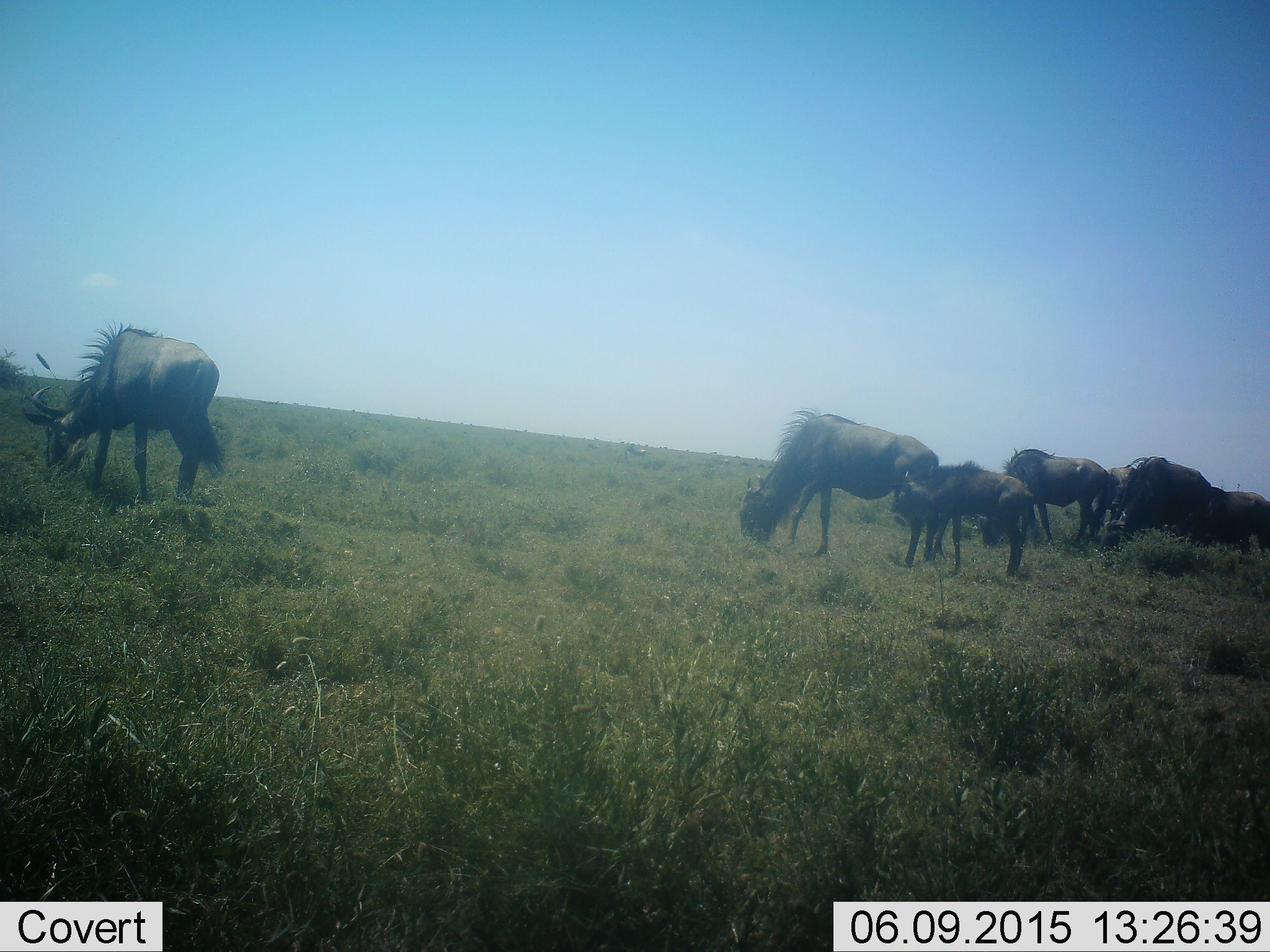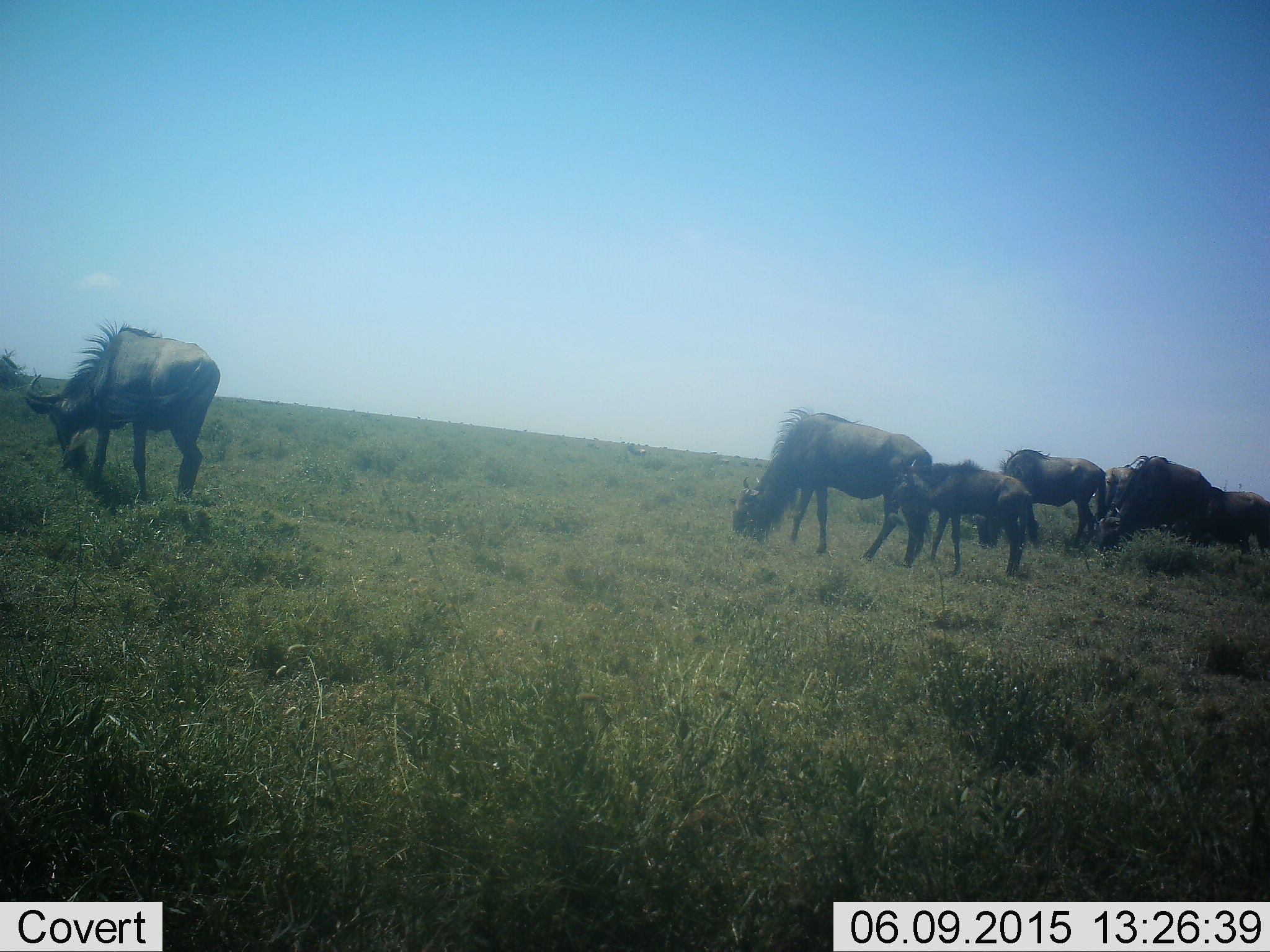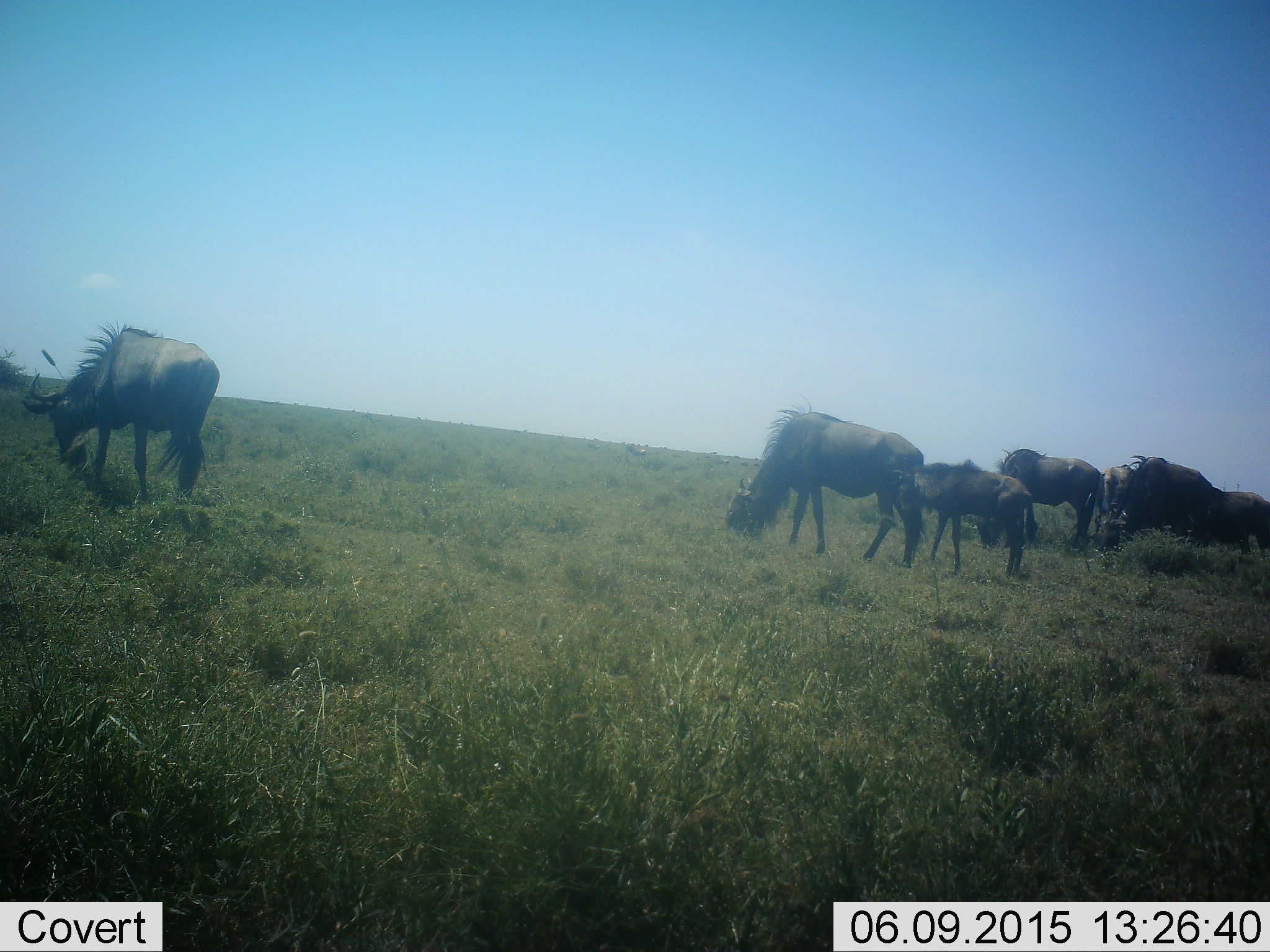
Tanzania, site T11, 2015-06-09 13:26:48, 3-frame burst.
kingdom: Animalia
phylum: Chordata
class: Mammalia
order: Artiodactyla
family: Bovidae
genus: Connochaetes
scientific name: Connochaetes taurinus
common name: blue wildebeest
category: wildebeest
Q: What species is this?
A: Wildebeest (blue wildebeest) (Connochaetes taurinus).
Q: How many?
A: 6.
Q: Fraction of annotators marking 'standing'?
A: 20%.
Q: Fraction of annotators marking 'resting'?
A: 0%.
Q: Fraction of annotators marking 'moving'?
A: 0%.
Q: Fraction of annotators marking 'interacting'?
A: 0%.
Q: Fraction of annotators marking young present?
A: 50%.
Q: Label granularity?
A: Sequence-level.